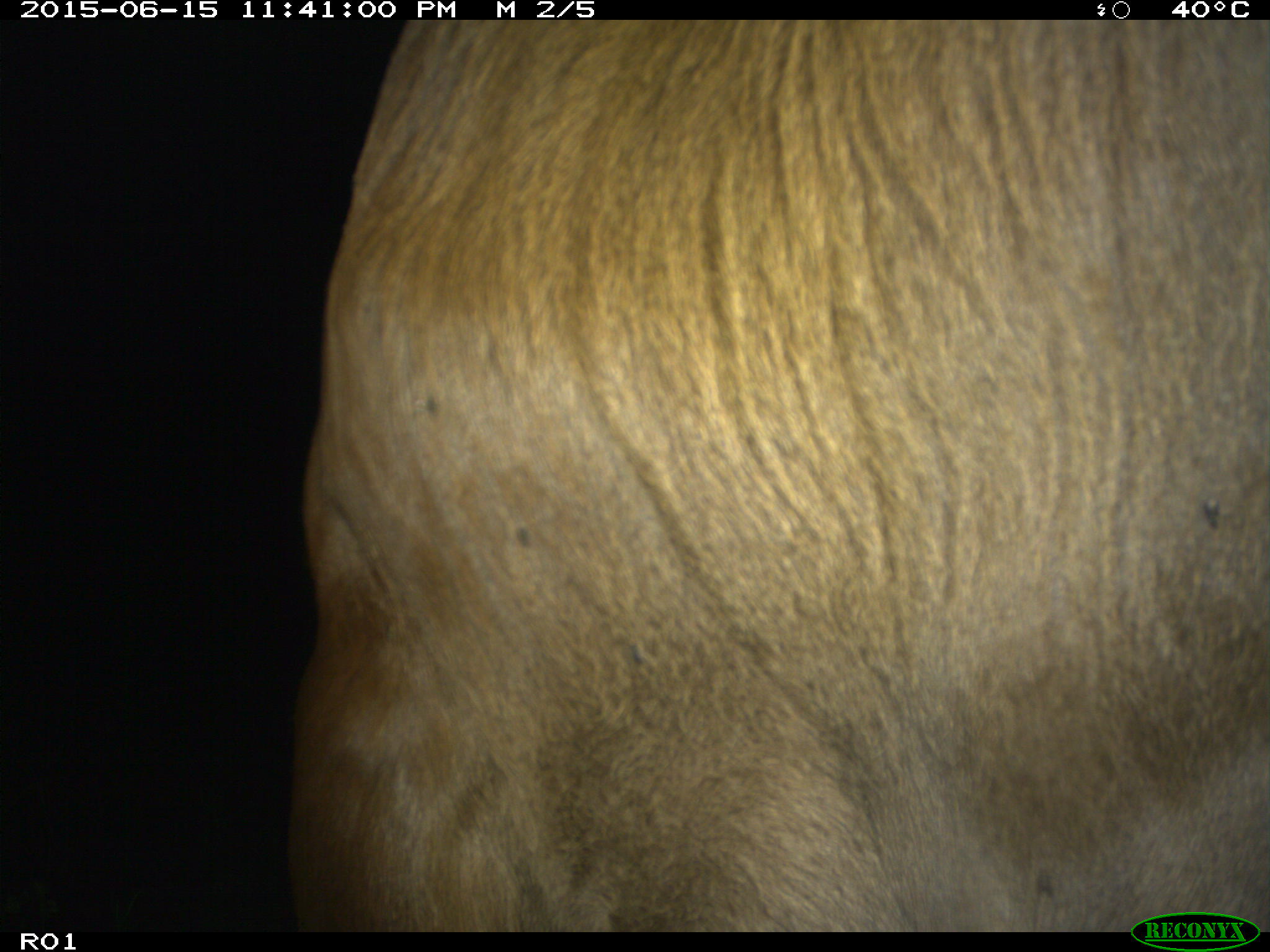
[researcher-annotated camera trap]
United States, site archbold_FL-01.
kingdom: Animalia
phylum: Chordata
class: Mammalia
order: Artiodactyla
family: Bovidae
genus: Bos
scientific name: Bos taurus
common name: domestic cow